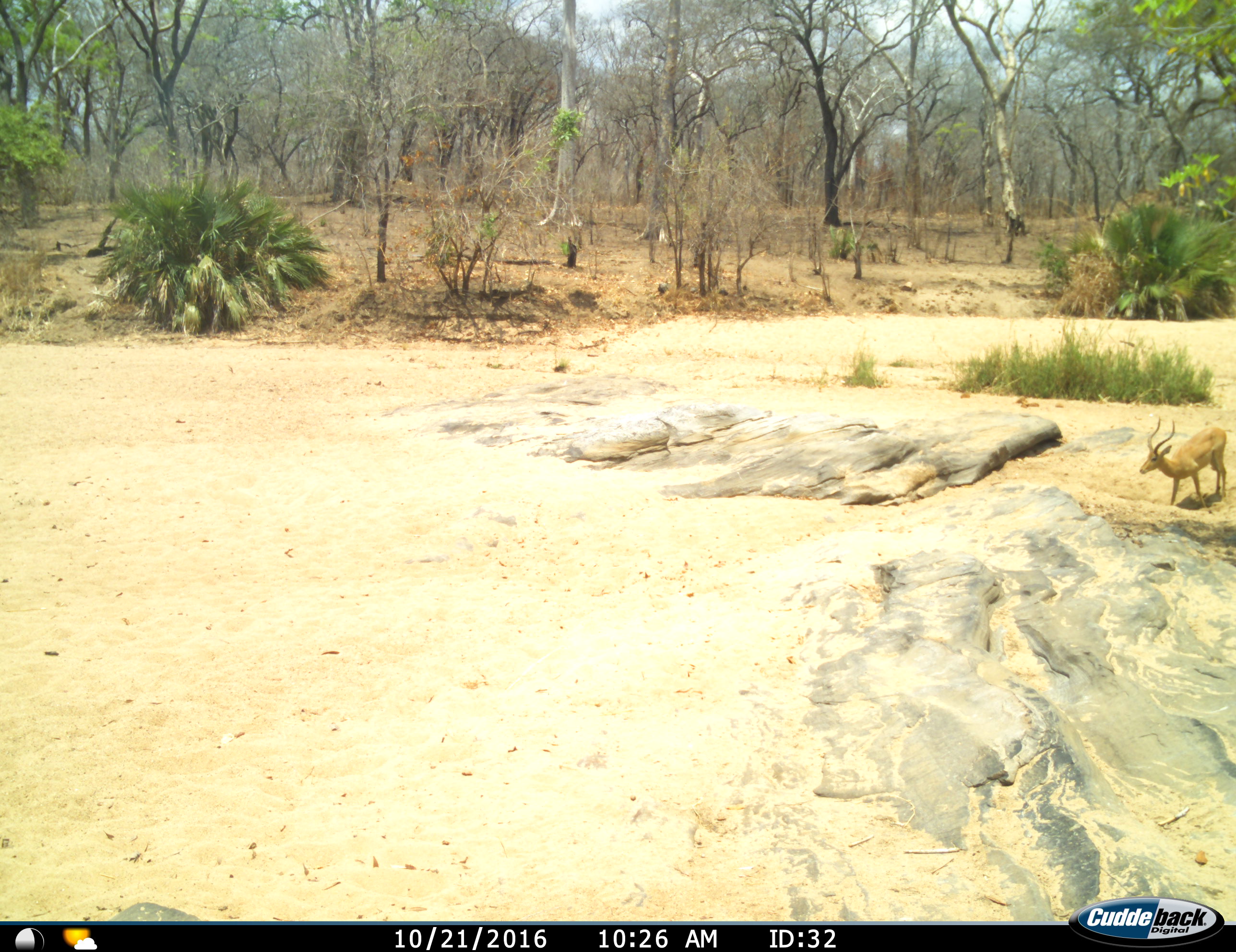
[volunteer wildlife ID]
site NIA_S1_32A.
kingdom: Animalia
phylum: Chordata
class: Mammalia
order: Artiodactyla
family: Bovidae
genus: Aepyceros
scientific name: Aepyceros melampus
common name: impala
Impala (Aepyceros melampus), count 1. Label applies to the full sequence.